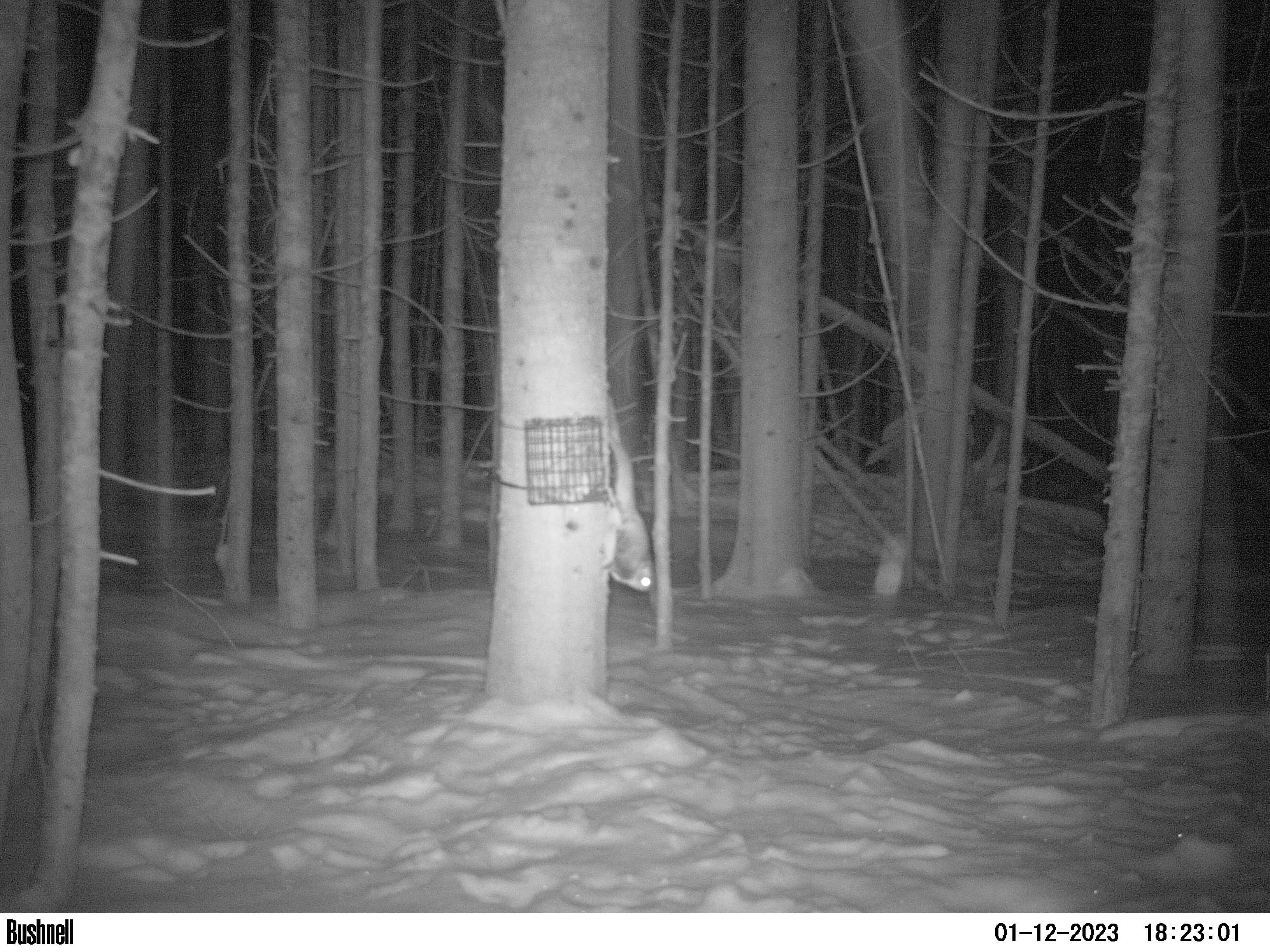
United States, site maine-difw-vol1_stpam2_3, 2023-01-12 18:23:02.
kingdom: Animalia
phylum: Chordata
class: Mammalia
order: Rodentia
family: Sciuridae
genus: Glaucomys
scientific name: Glaucomys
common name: flying squirrel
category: flying squirrel sp.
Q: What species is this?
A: Flying squirrel sp. (flying squirrel) (Glaucomys).